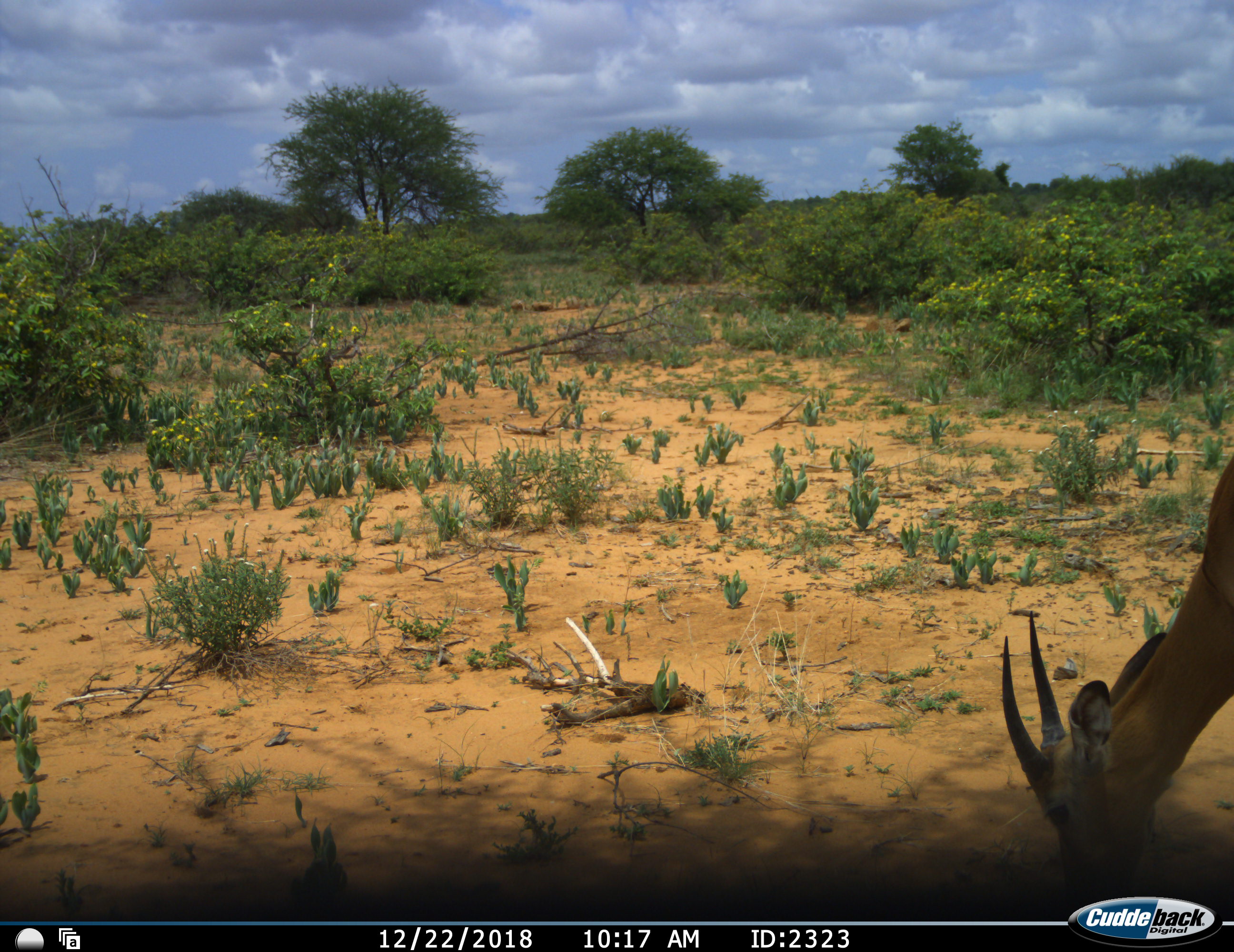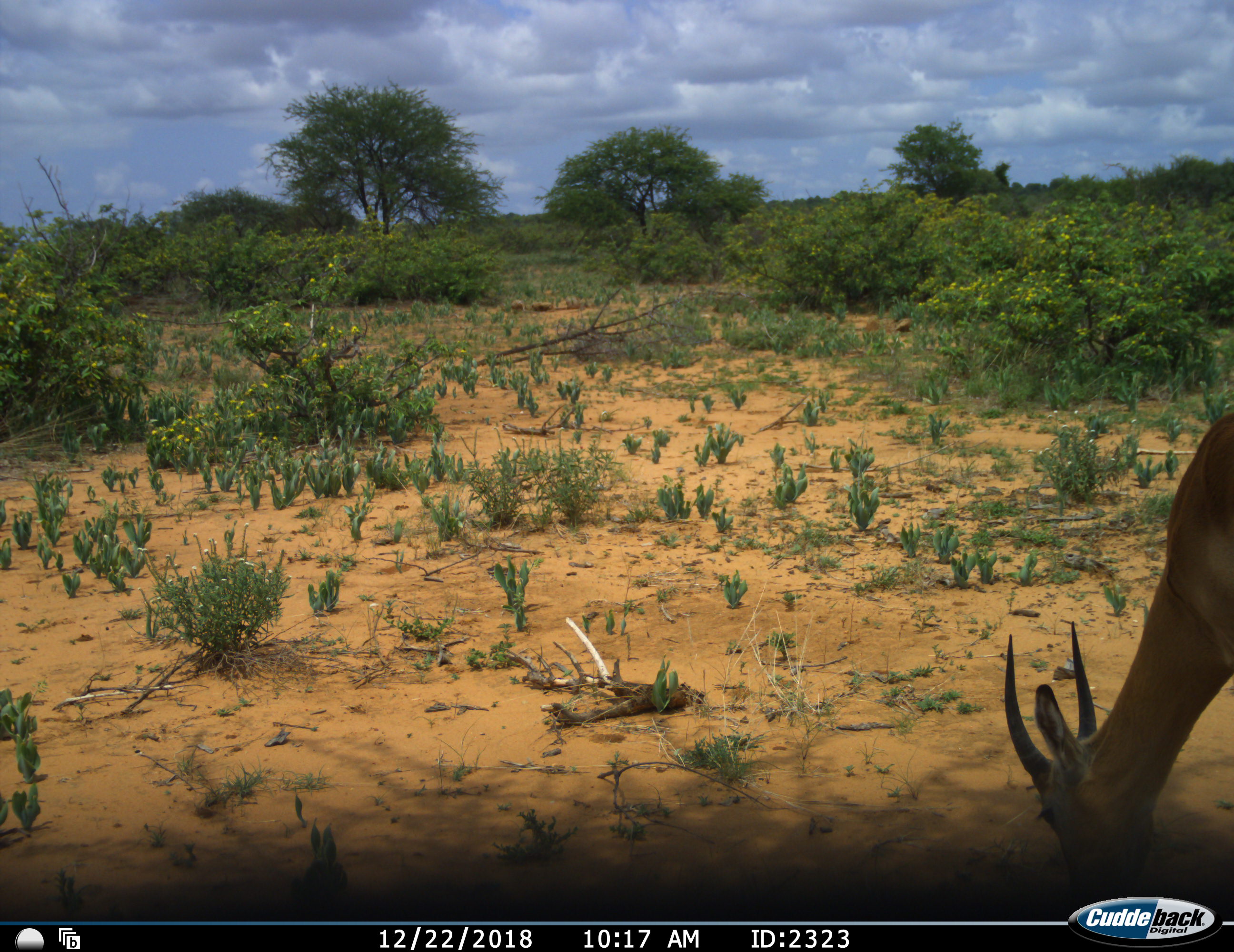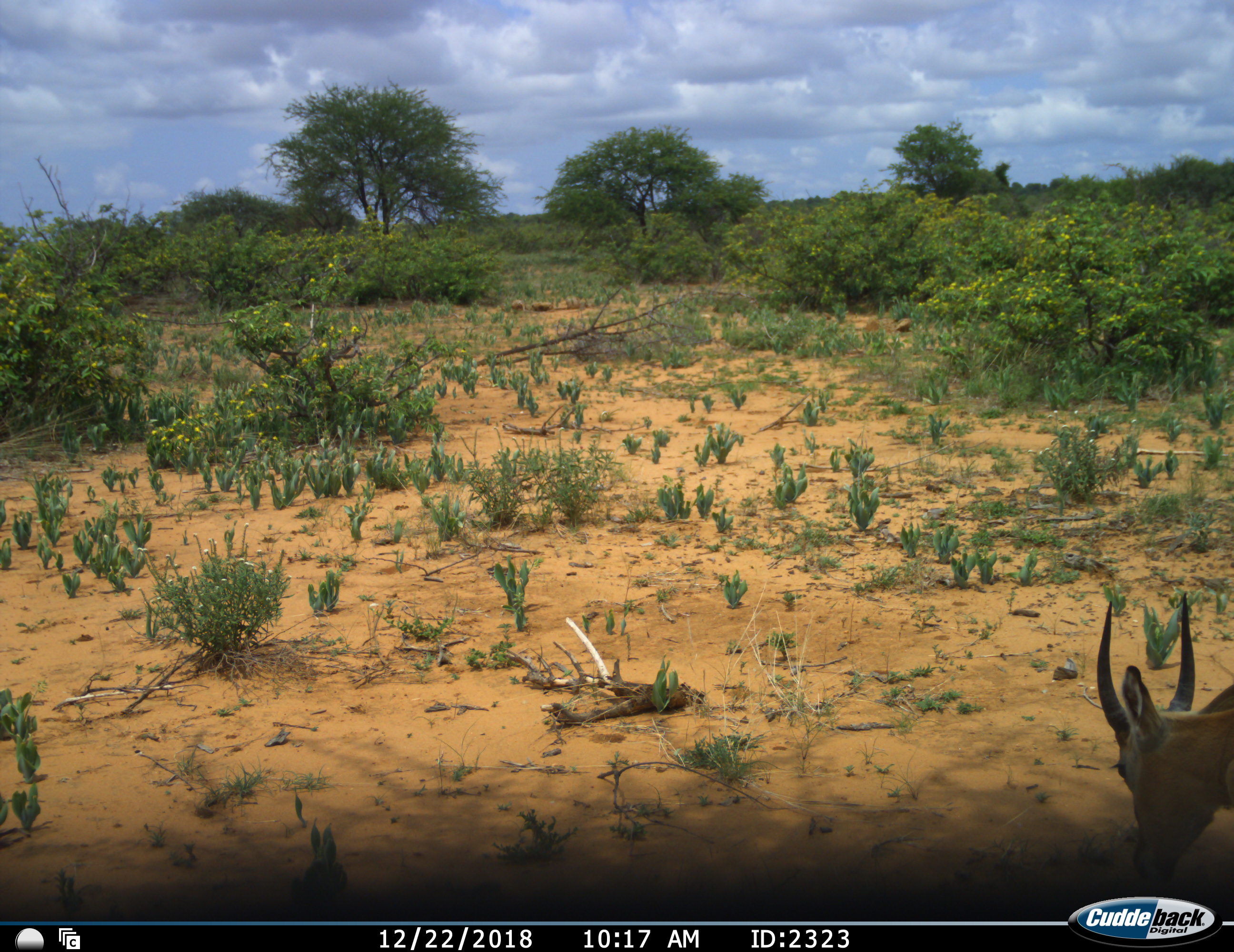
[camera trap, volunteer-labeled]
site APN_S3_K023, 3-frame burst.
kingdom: Animalia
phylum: Chordata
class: Mammalia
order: Artiodactyla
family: Bovidae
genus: Aepyceros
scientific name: Aepyceros melampus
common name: impala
Impala (Aepyceros melampus), count 1. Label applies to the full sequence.